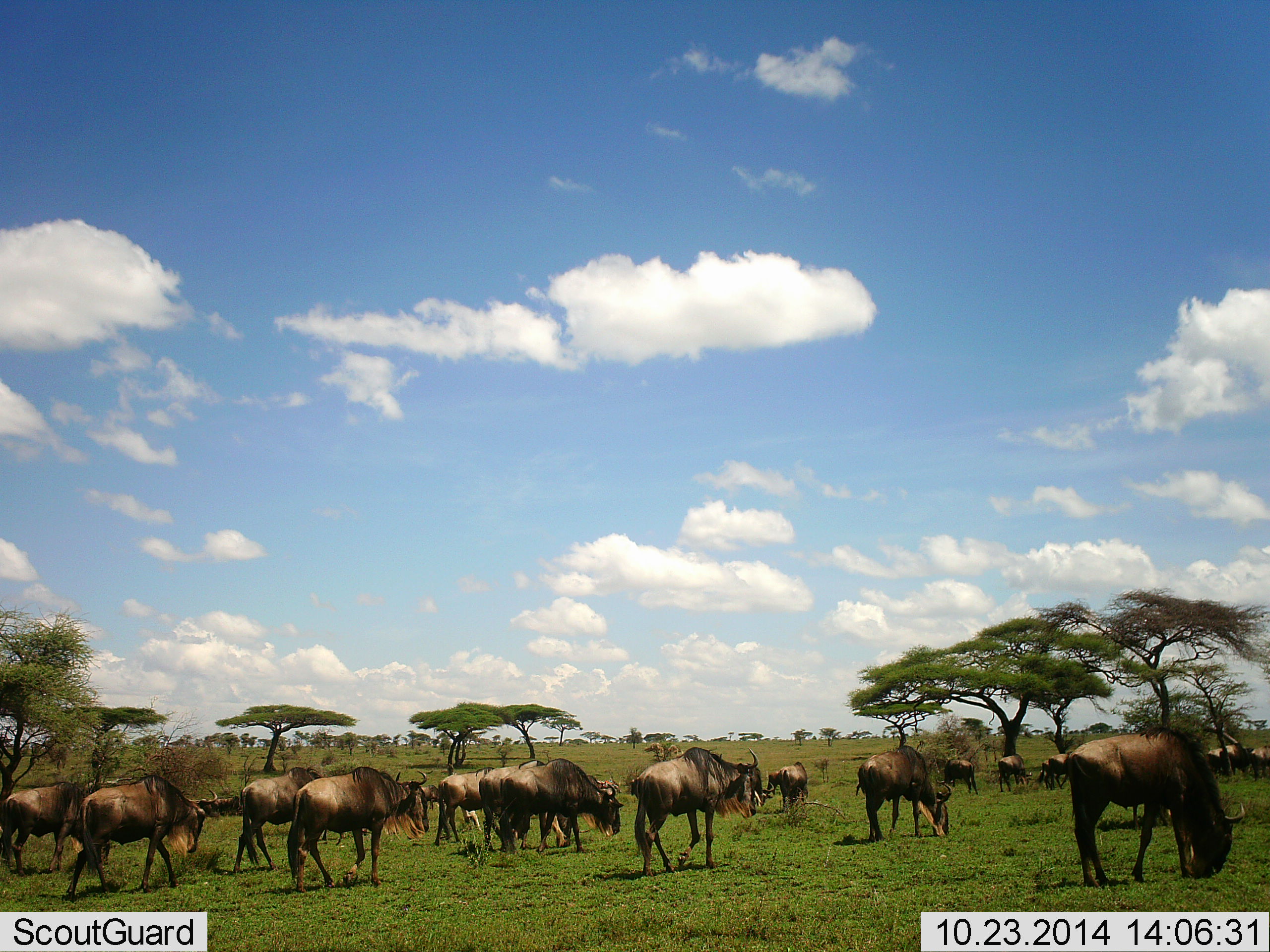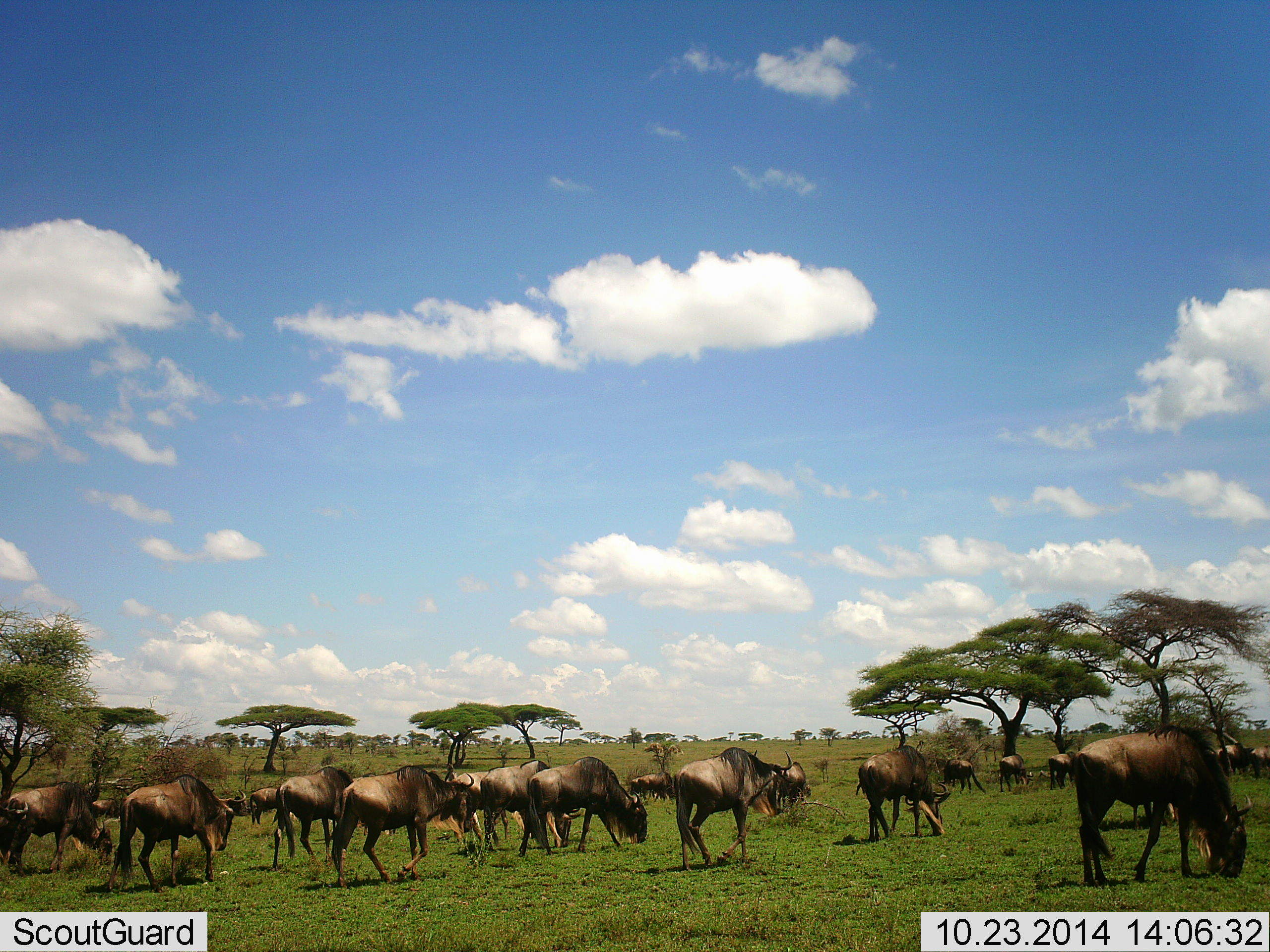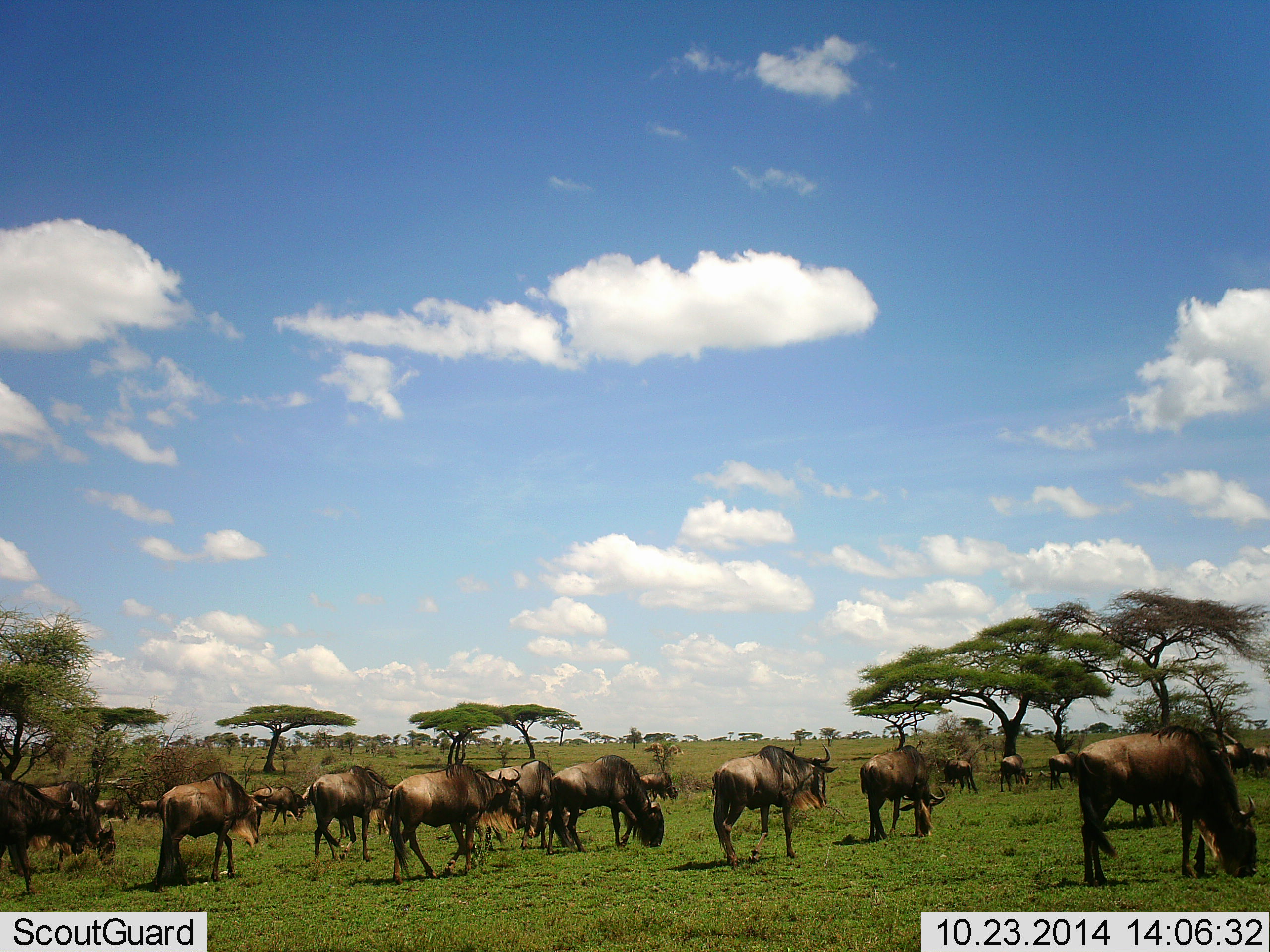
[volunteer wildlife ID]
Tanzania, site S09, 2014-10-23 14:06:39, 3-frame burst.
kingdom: Animalia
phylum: Chordata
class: Mammalia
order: Artiodactyla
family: Bovidae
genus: Connochaetes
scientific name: Connochaetes taurinus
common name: blue wildebeest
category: wildebeest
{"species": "wildebeest (blue wildebeest) (Connochaetes taurinus)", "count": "11-50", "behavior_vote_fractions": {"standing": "30%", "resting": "10%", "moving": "90%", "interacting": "10%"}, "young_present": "0%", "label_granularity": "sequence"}